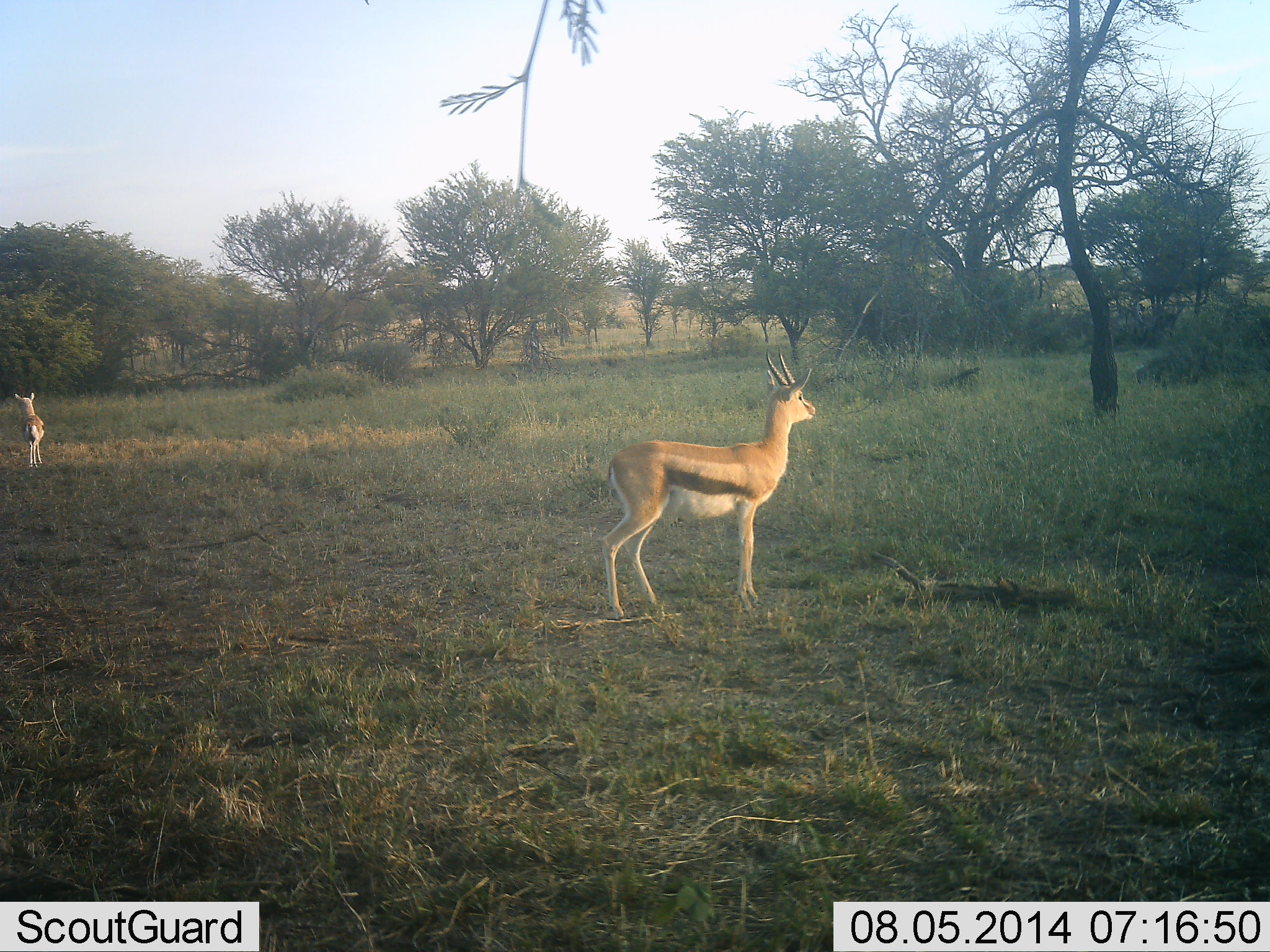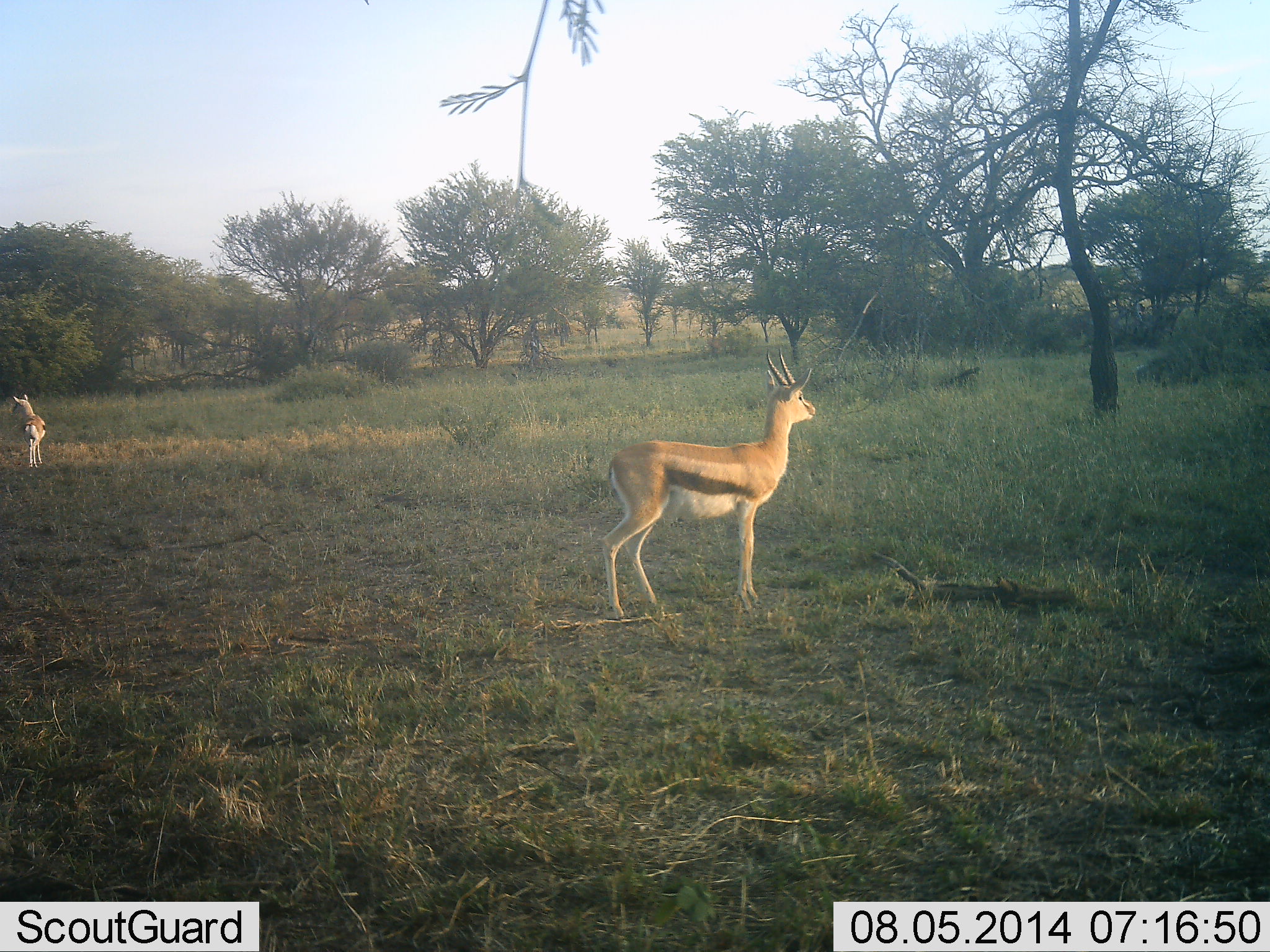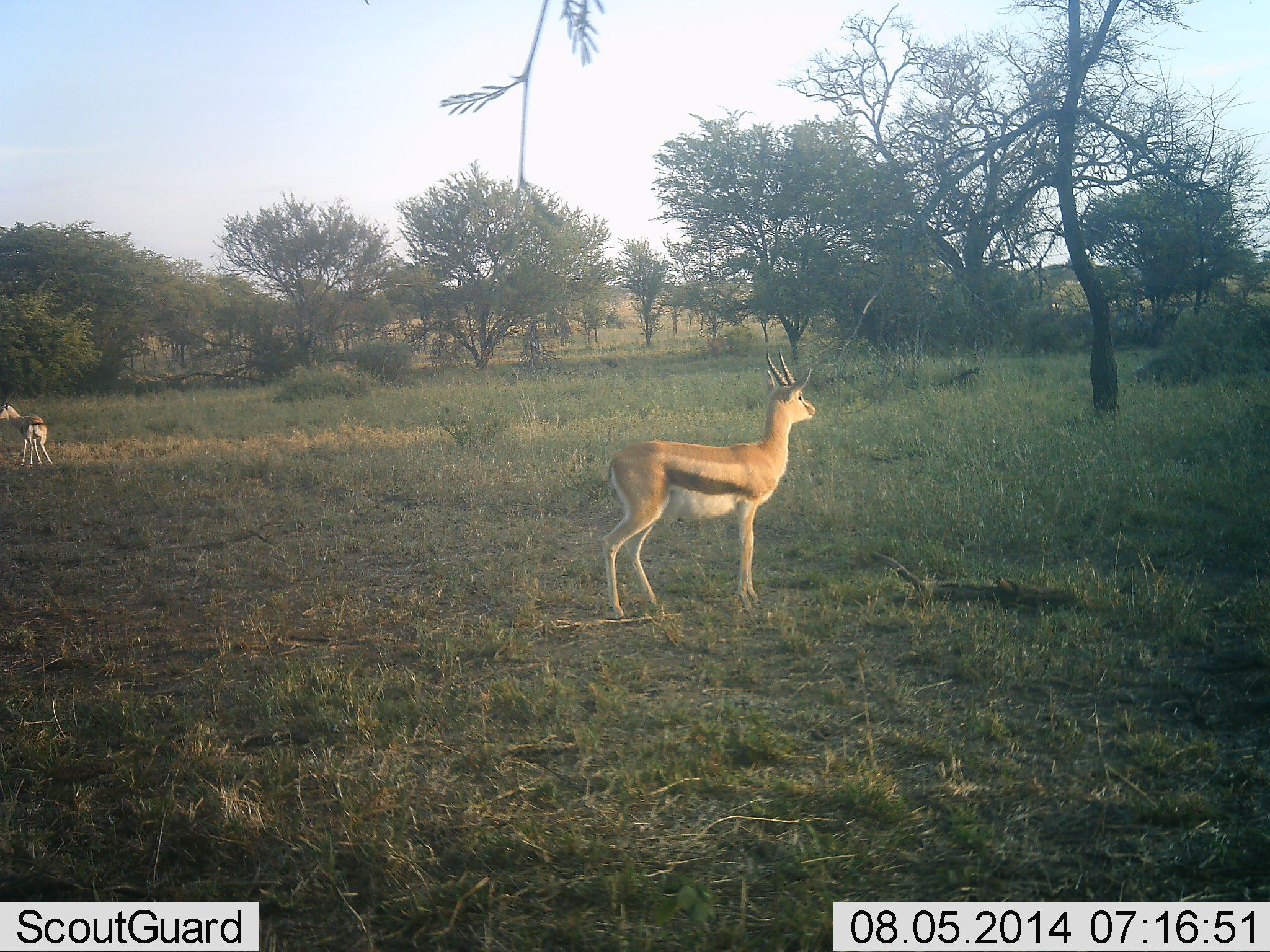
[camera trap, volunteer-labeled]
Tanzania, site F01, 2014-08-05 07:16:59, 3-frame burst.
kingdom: Animalia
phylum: Chordata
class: Mammalia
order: Artiodactyla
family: Bovidae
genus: Eudorcas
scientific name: Eudorcas thomsonii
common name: thomson's gazelle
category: gazellethomsons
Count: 2.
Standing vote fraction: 100%.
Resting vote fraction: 0%.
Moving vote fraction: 10%.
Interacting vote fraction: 0%.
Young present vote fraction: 0%.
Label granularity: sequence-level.